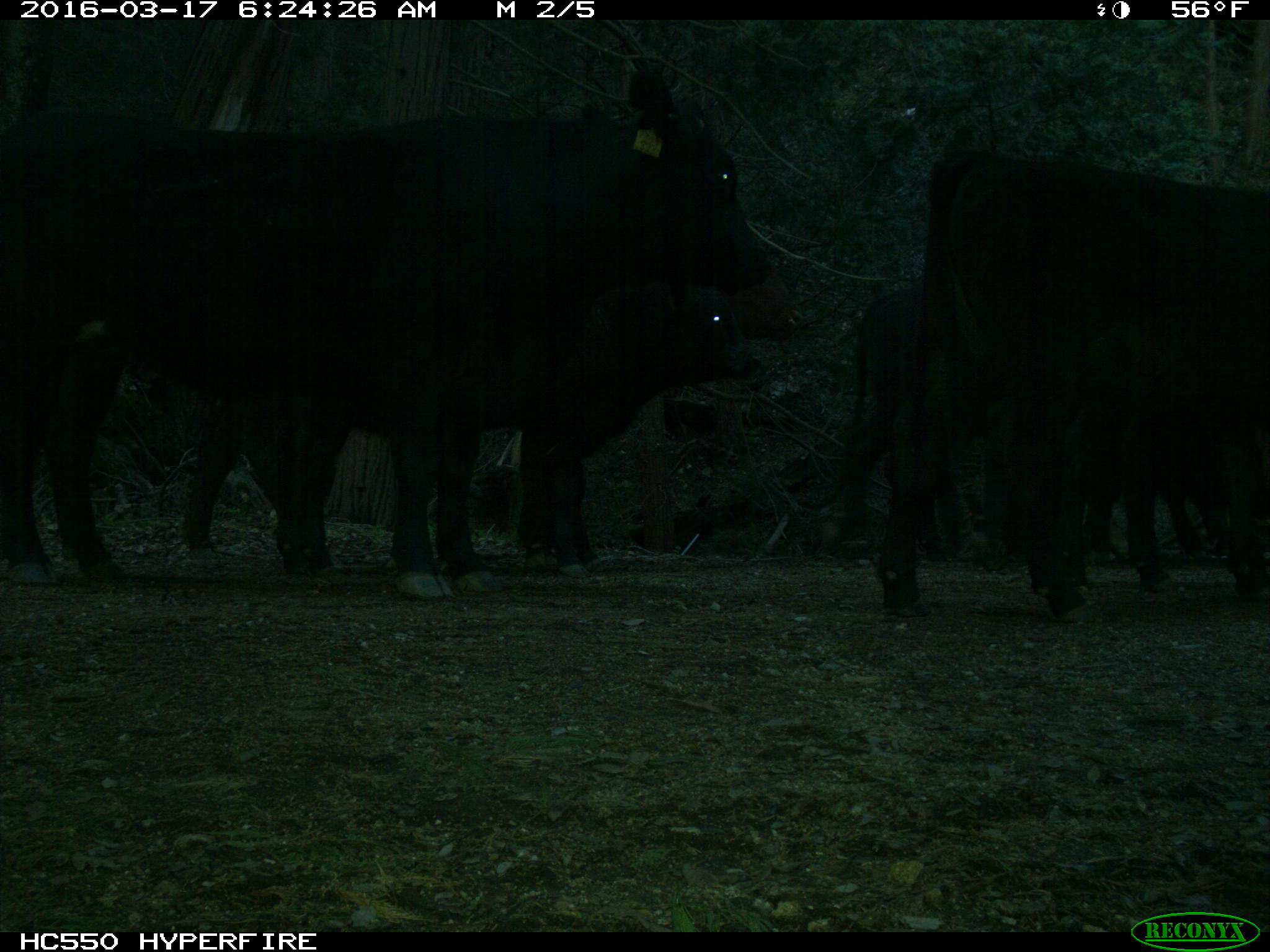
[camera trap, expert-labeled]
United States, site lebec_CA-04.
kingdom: Animalia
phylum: Chordata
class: Mammalia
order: Artiodactyla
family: Bovidae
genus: Bos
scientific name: Bos taurus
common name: domestic cow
Bos taurus (domestic cow).